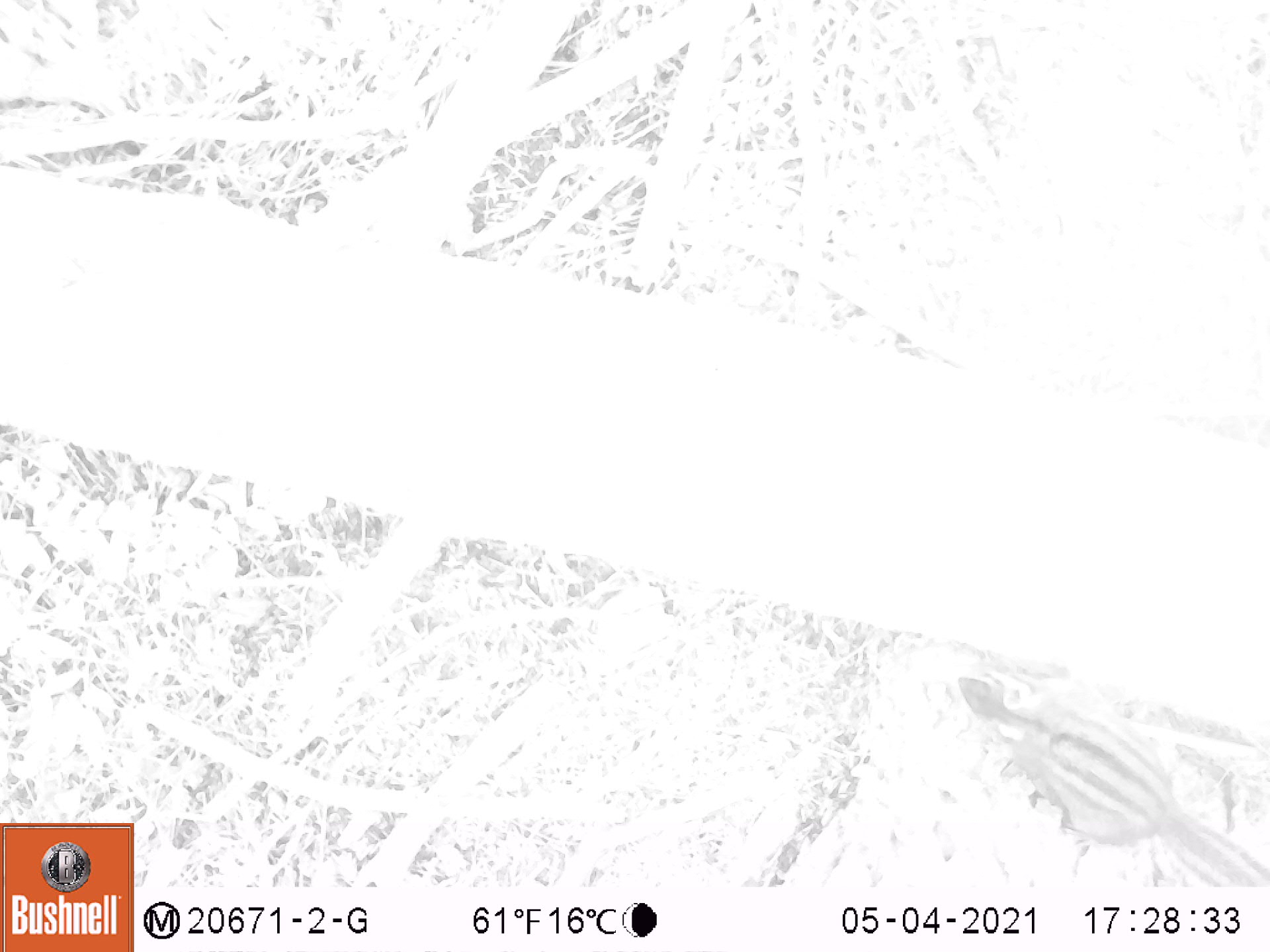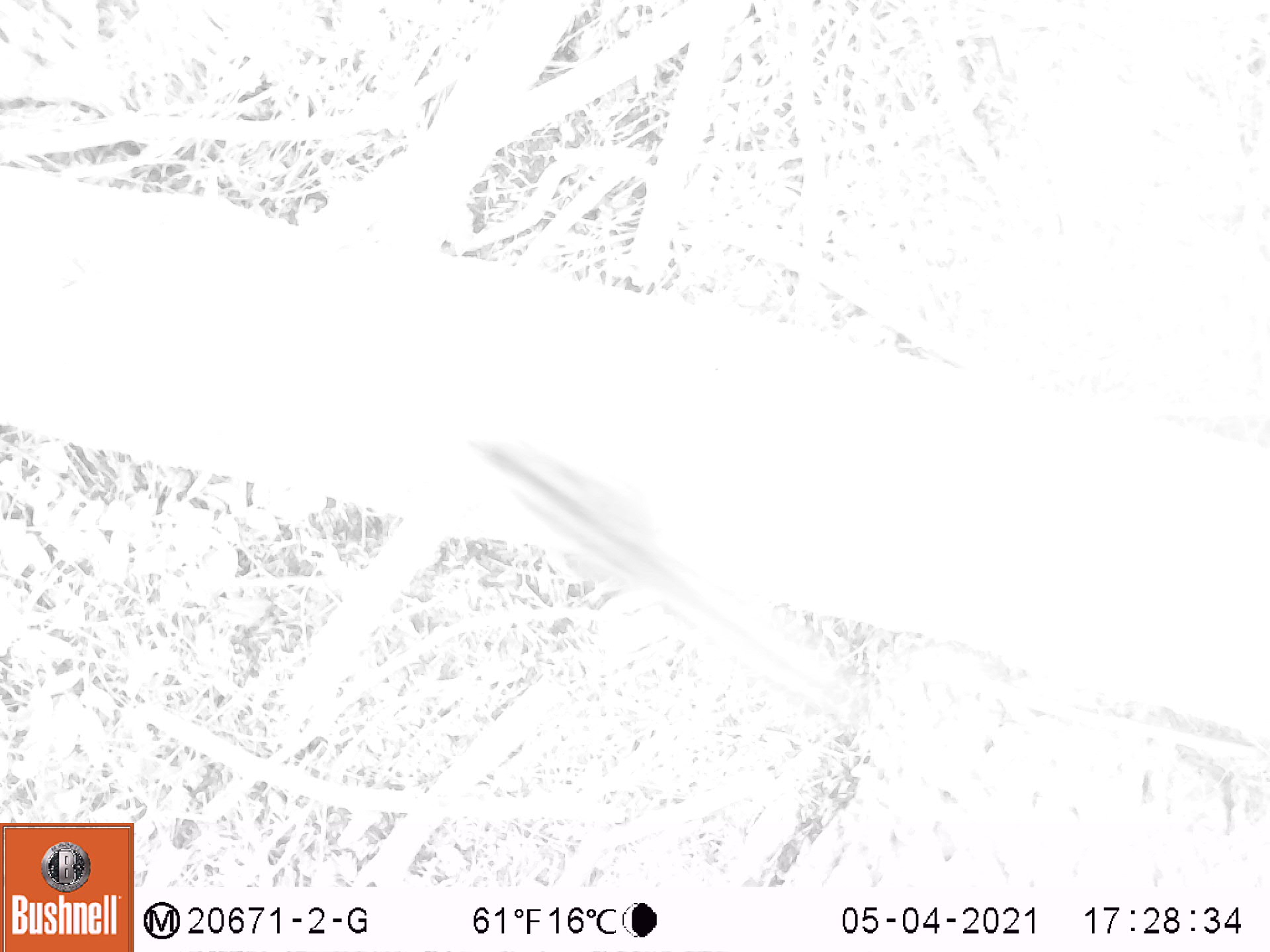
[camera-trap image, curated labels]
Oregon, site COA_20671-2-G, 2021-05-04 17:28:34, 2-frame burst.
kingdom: Animalia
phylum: Chordata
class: Mammalia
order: Rodentia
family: Sciuridae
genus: Neotamias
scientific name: Neotamias townsendii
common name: townsend's chipmunk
Townsend's chipmunk (Neotamias townsendii).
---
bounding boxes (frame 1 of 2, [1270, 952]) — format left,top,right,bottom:
townsend's chipmunk: 928,646,1266,886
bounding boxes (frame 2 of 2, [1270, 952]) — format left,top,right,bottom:
townsend's chipmunk: 446,410,871,764